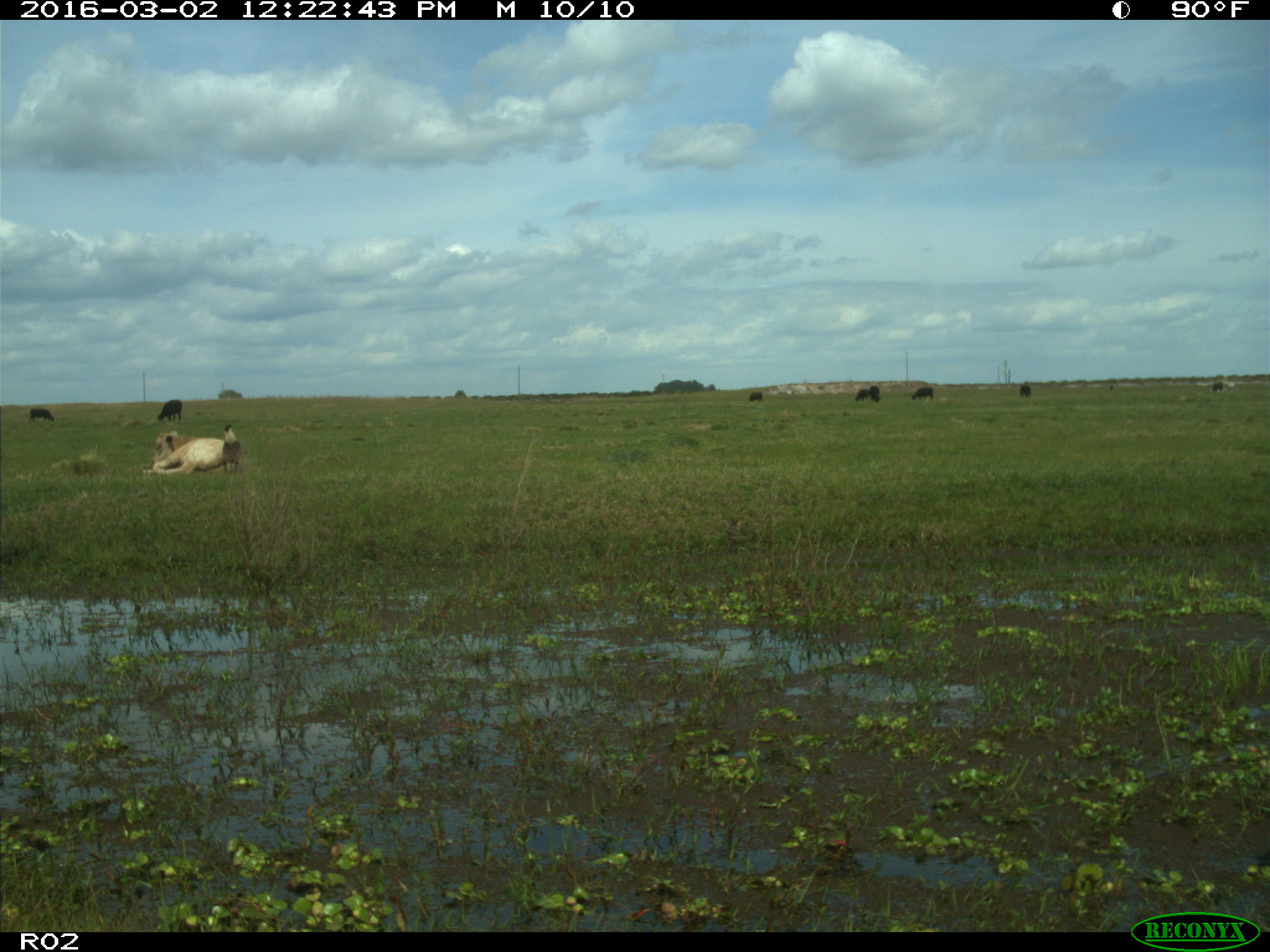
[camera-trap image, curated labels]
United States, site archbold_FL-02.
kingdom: Animalia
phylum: Chordata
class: Mammalia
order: Artiodactyla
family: Bovidae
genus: Bos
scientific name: Bos taurus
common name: domestic cow